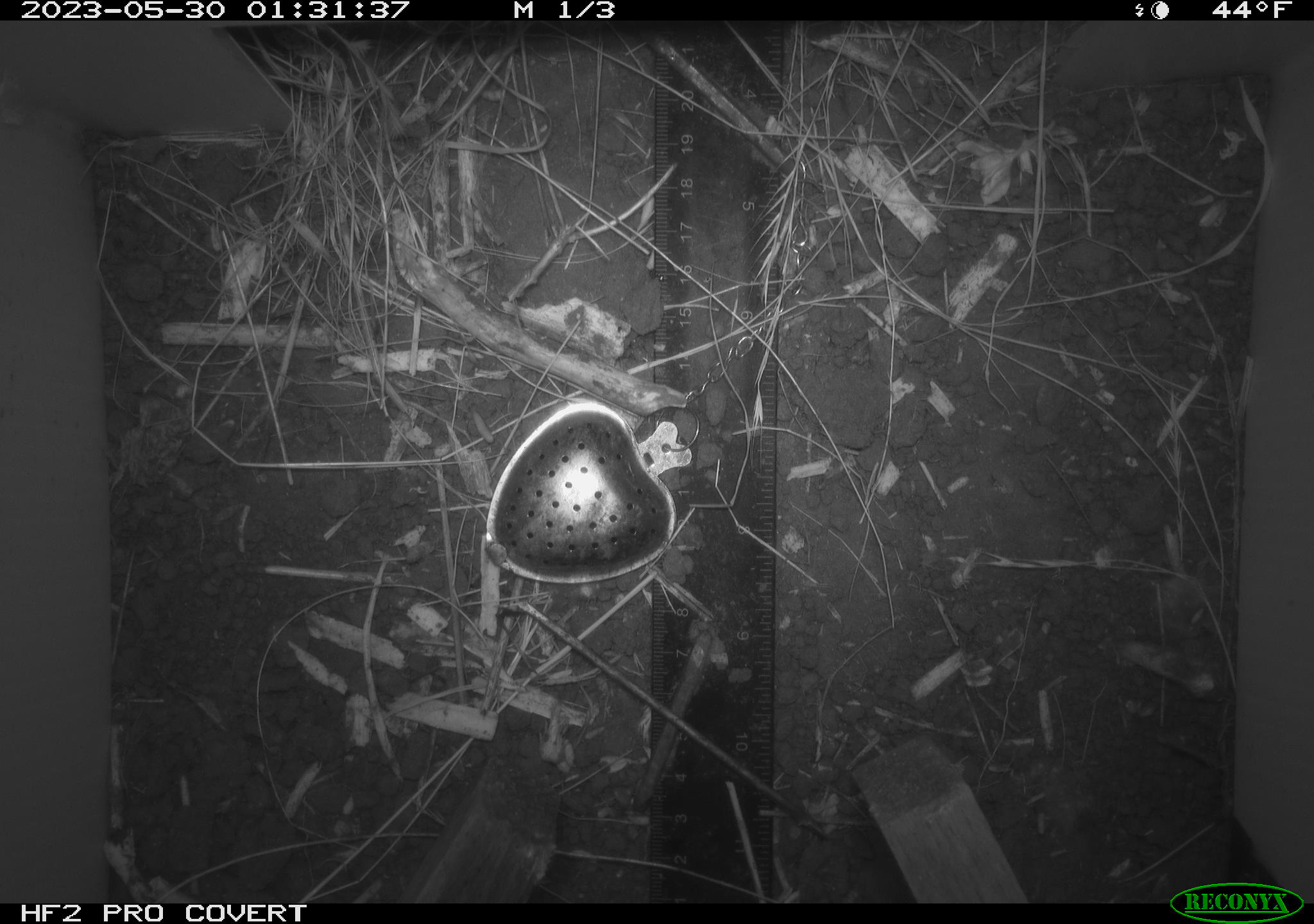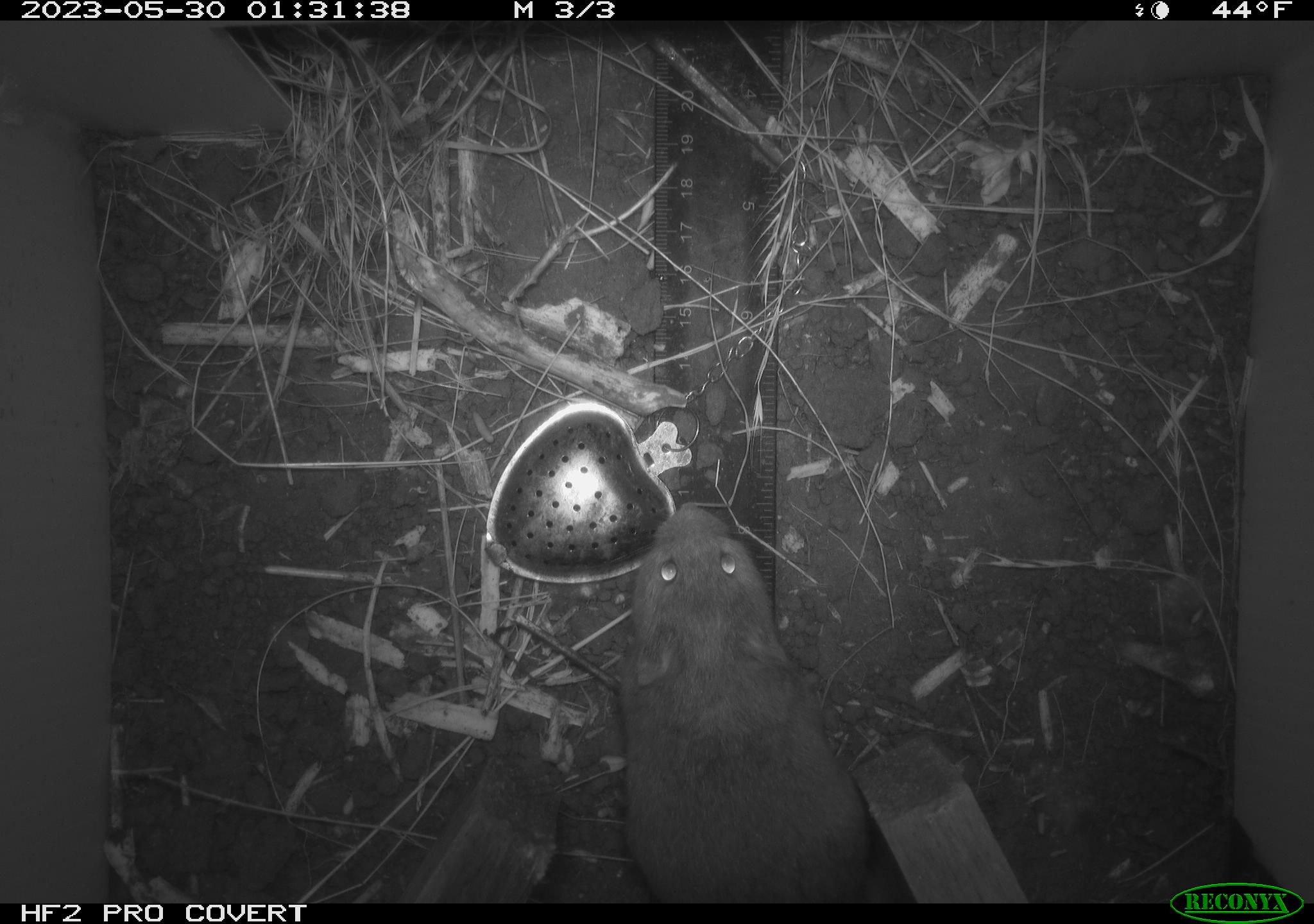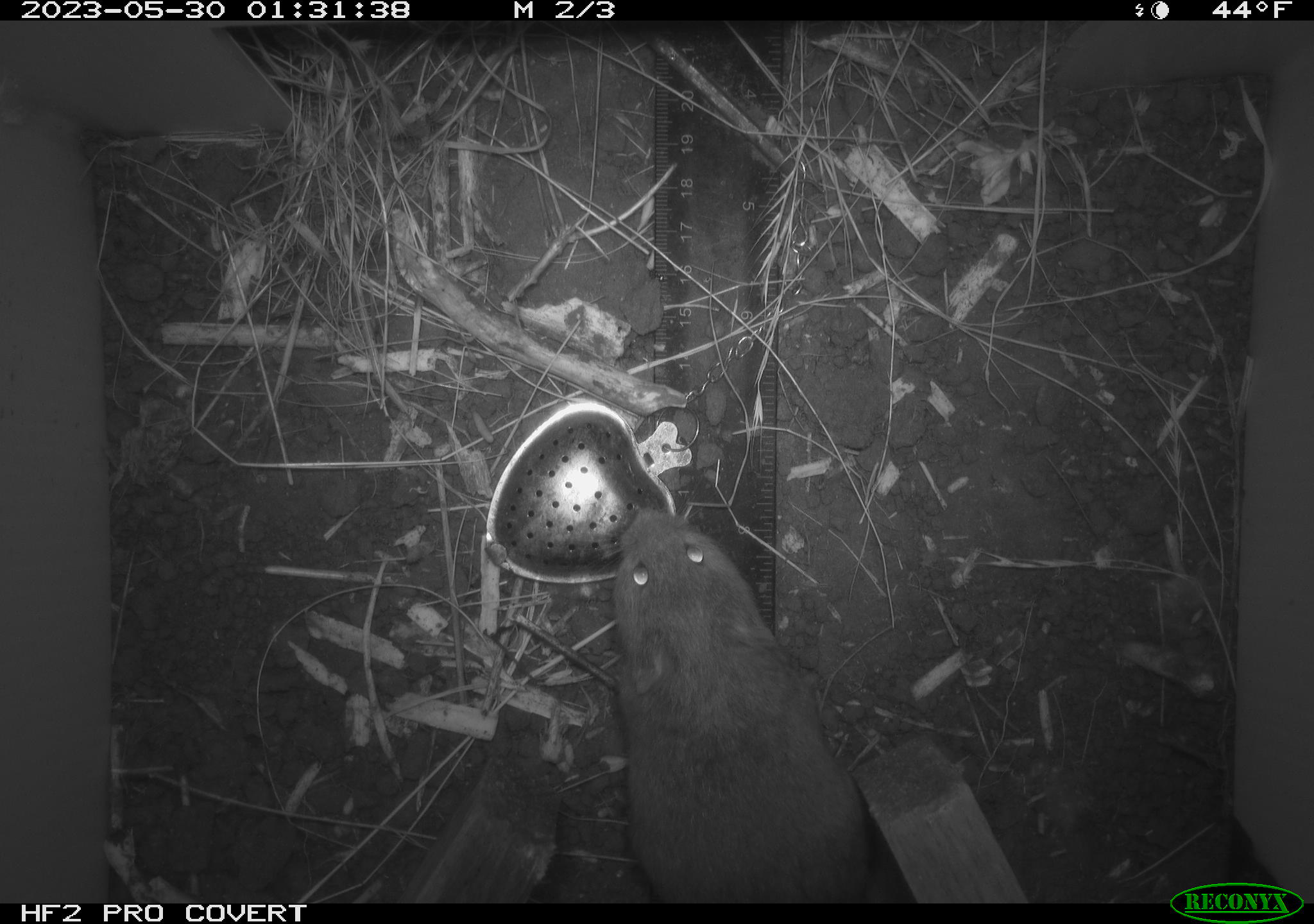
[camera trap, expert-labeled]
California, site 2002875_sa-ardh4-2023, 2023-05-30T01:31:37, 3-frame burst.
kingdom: Animalia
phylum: Chordata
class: Mammalia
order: Rodentia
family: Cricetidae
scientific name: Arvicolinae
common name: voles, lemmings, and muskrats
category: arvicolinae subfamily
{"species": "arvicolinae subfamily (voles, lemmings, and muskrats) (Arvicolinae)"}